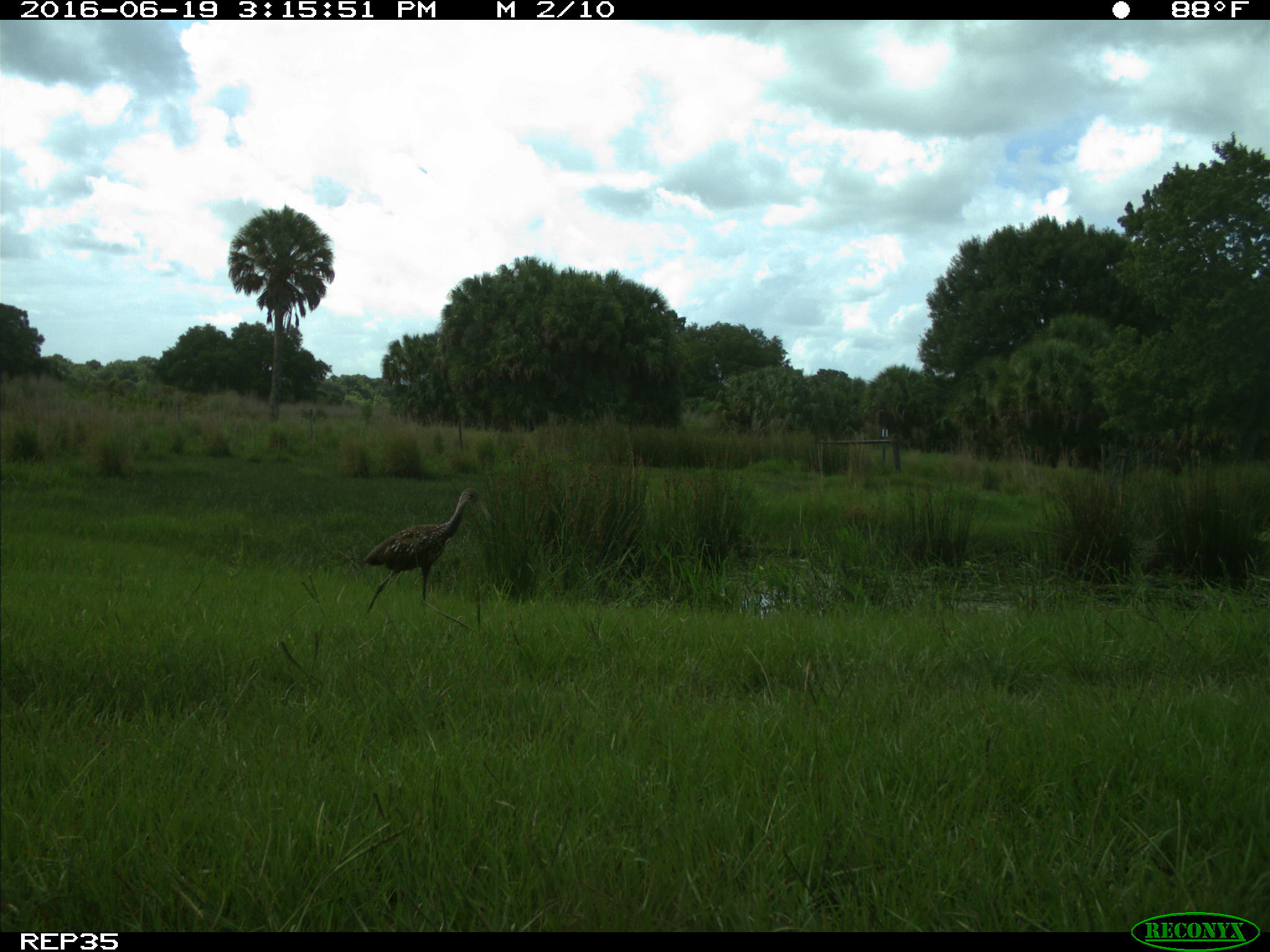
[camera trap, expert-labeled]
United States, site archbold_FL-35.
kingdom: Animalia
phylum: Chordata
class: Aves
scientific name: Aves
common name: birds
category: unidentified bird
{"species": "unidentified bird (birds) (Aves)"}